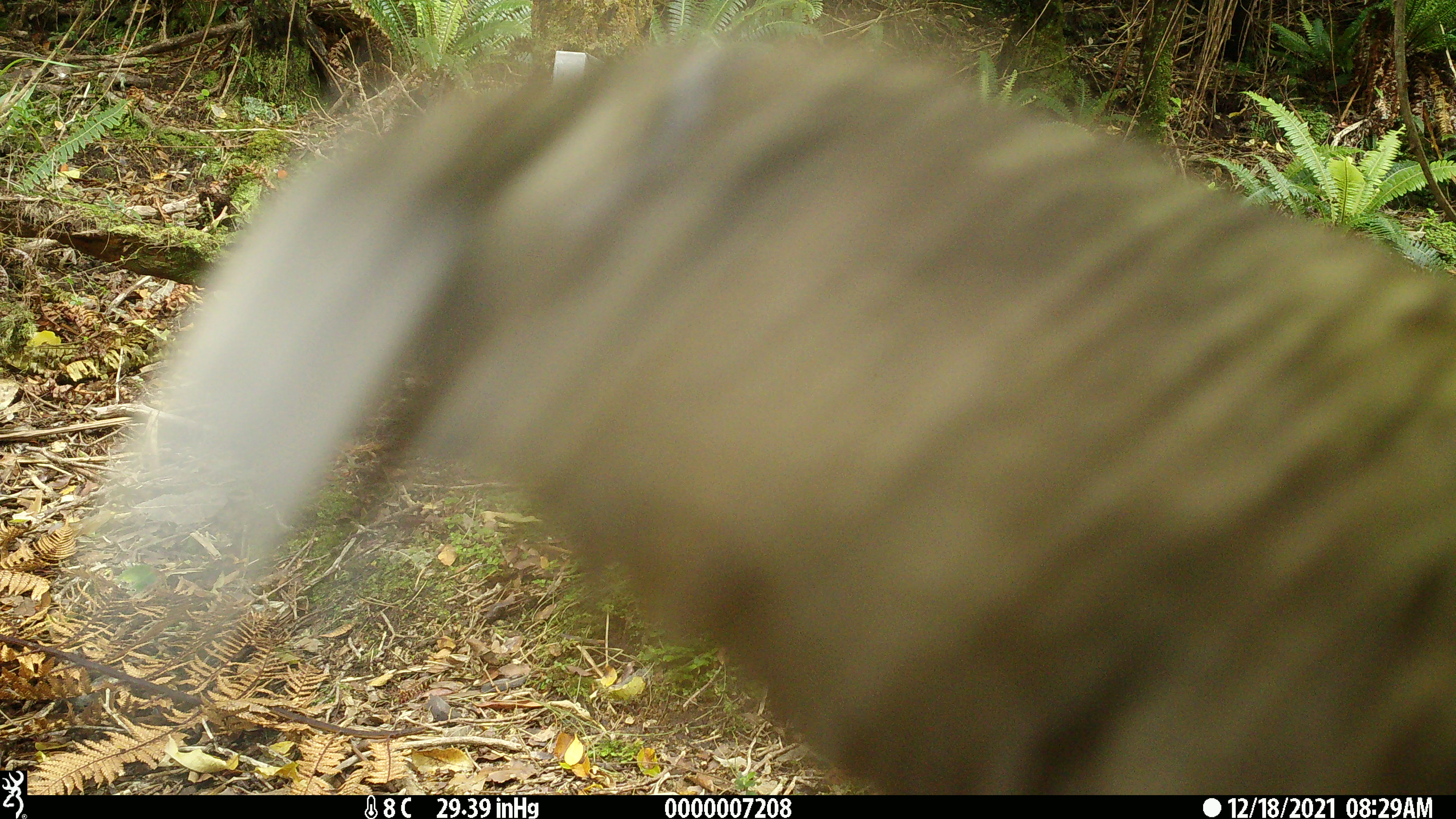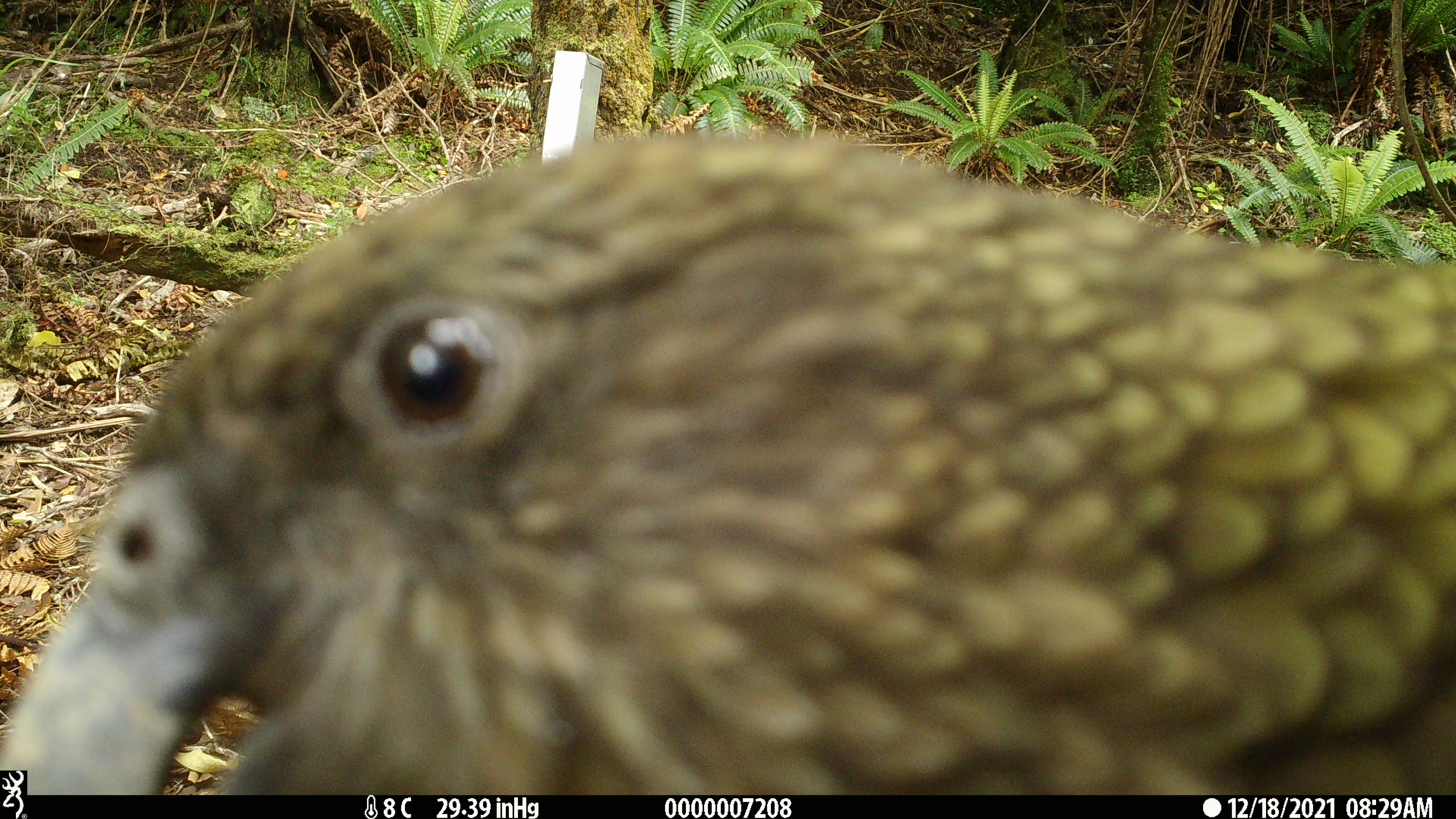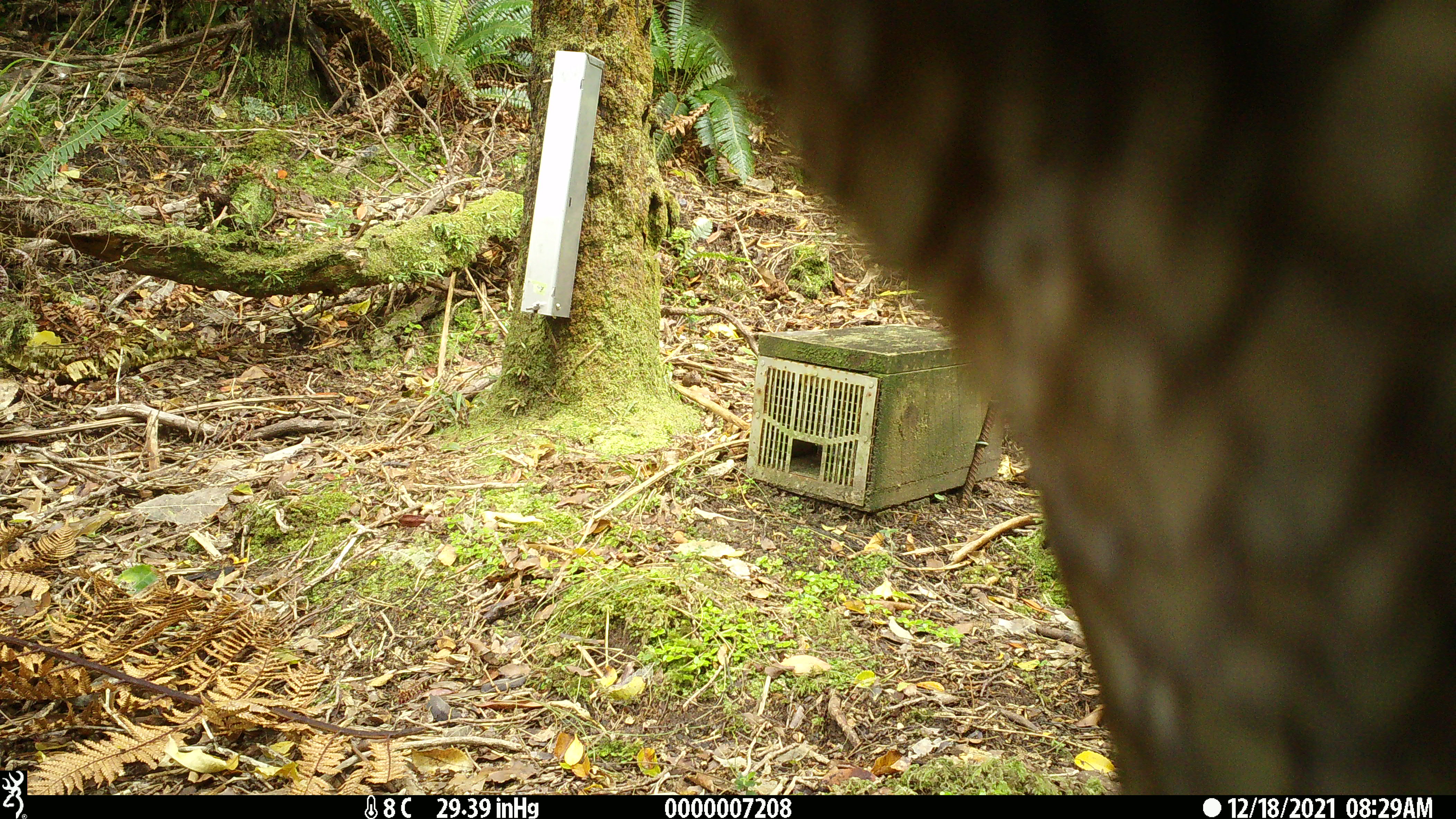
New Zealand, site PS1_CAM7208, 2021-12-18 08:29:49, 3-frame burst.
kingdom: Animalia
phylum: Chordata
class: Aves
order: Psittaciformes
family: Strigopidae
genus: Nestor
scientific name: Nestor notabilis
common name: kea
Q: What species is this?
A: Kea (Nestor notabilis).